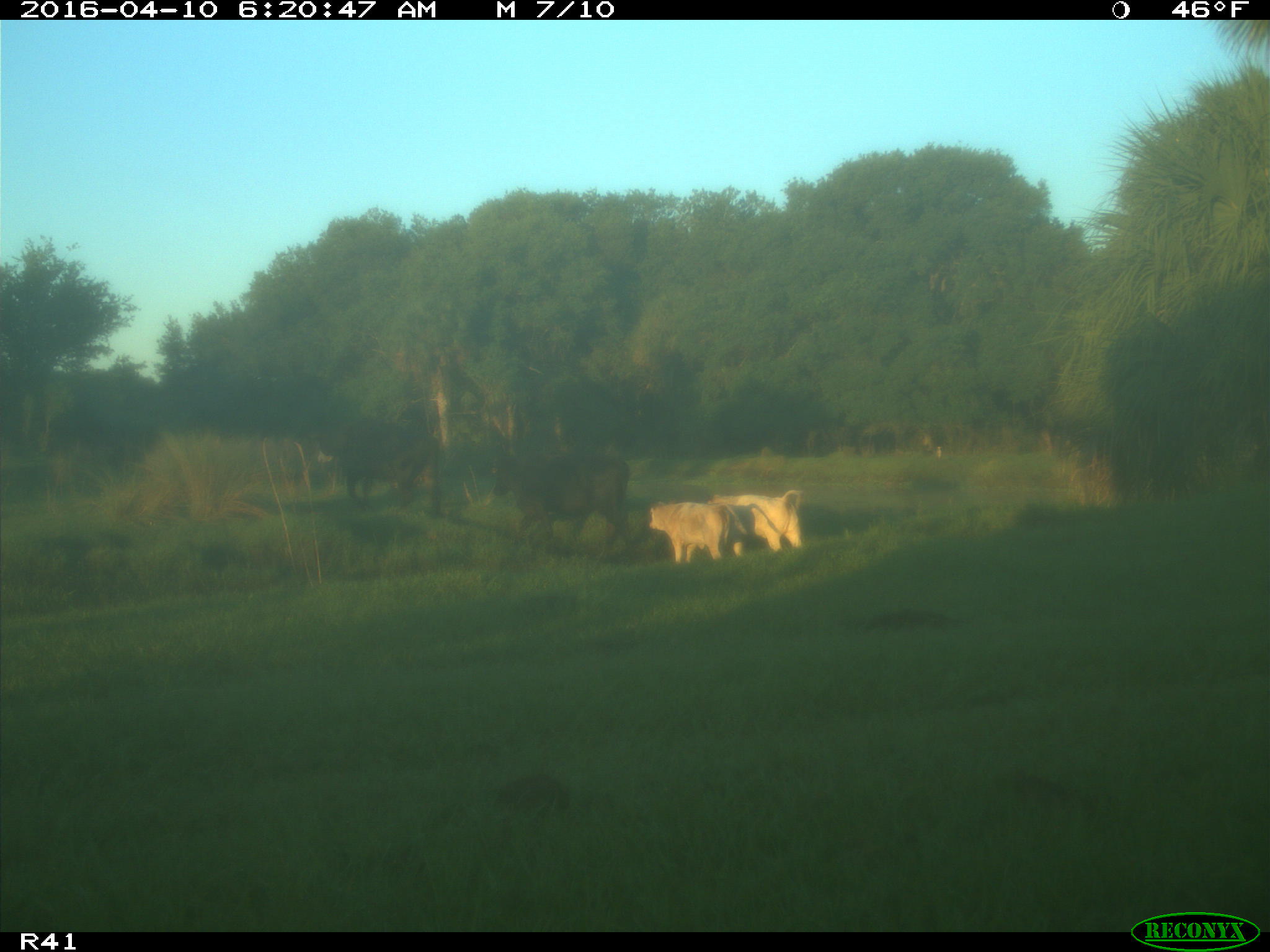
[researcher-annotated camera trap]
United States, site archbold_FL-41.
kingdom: Animalia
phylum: Chordata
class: Mammalia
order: Artiodactyla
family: Bovidae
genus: Bos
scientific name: Bos taurus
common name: domestic cow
Bos taurus (domestic cow).